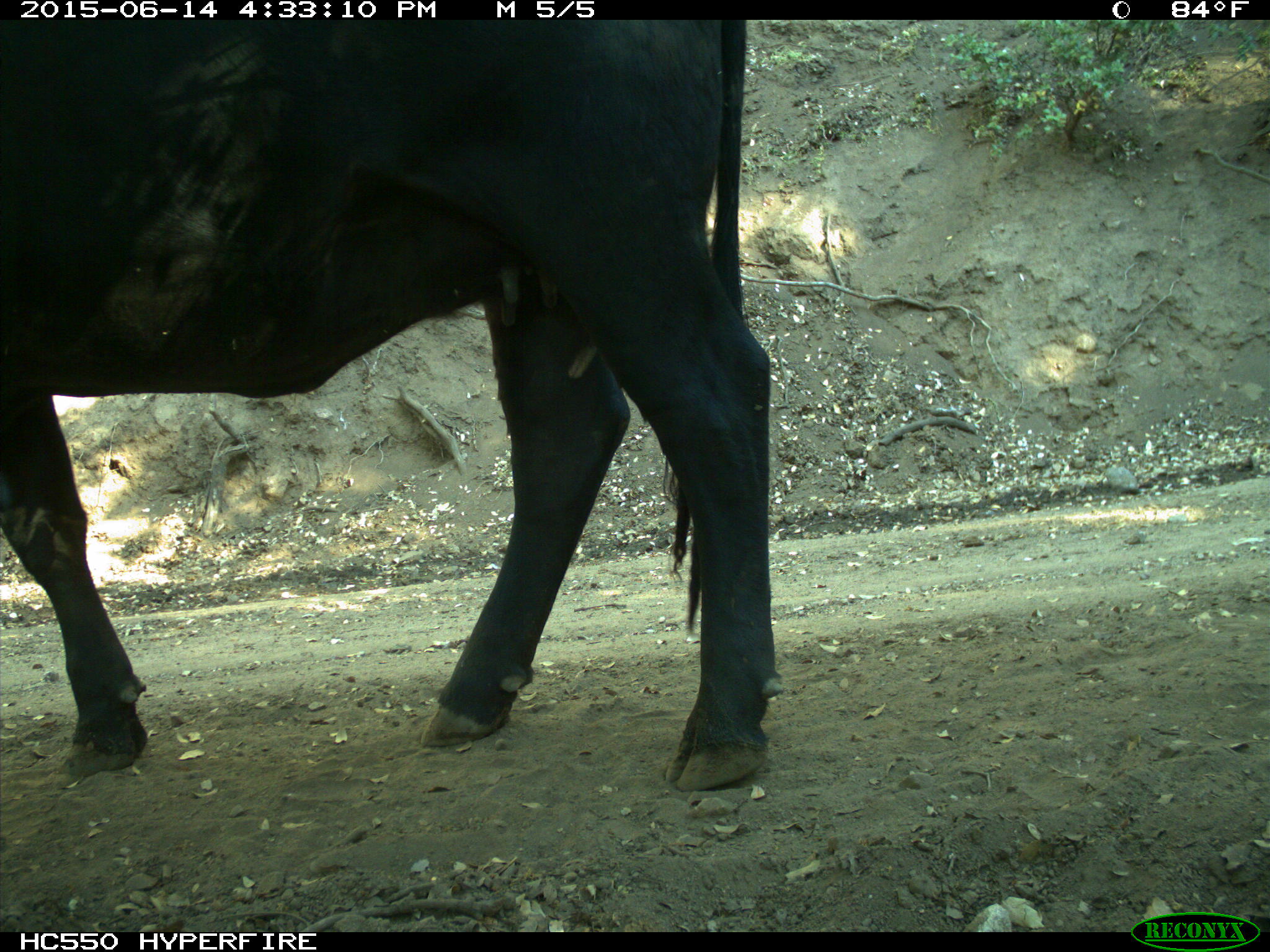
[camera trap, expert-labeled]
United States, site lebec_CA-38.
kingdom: Animalia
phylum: Chordata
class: Mammalia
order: Artiodactyla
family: Bovidae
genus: Bos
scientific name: Bos taurus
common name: domestic cow